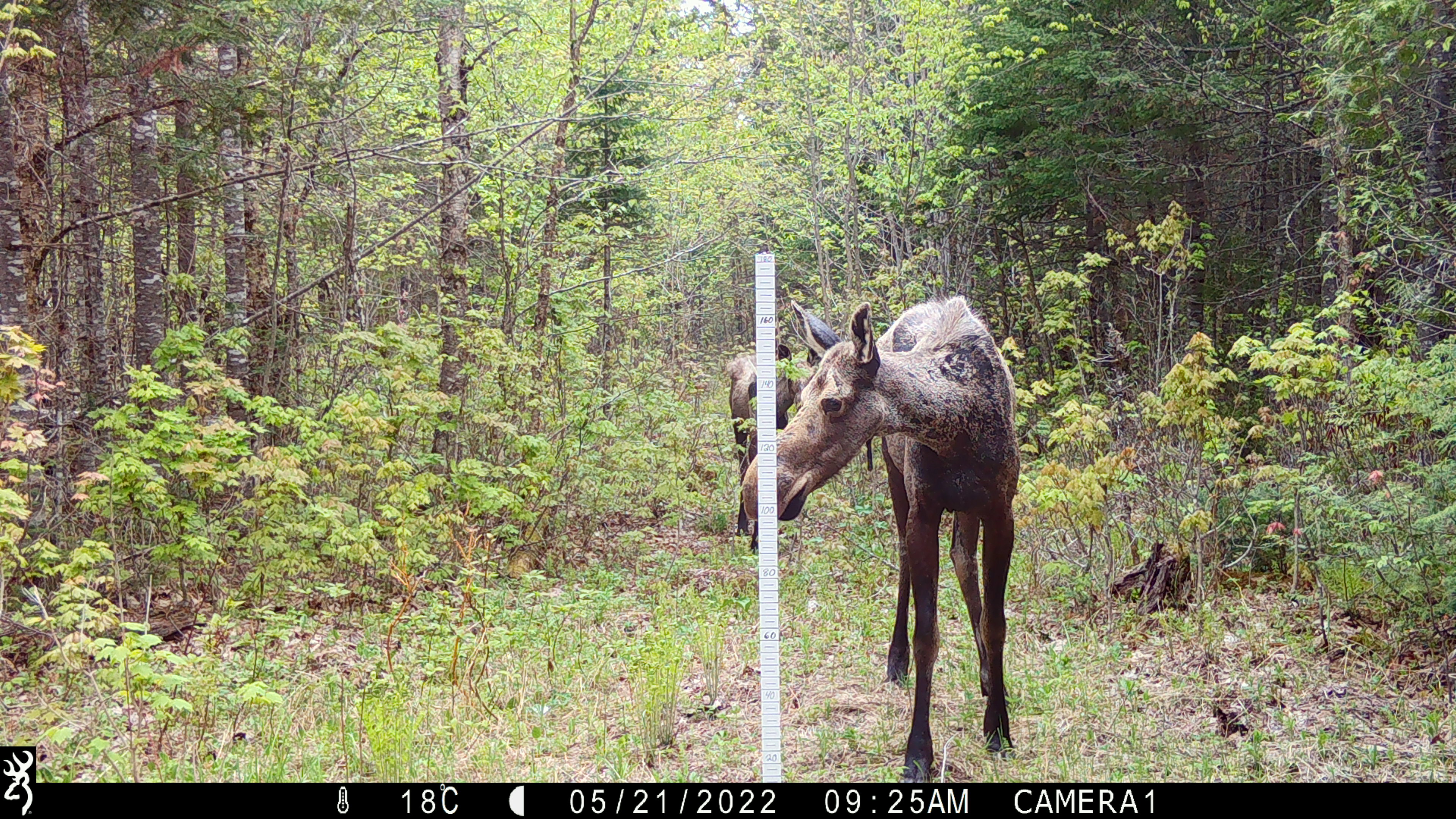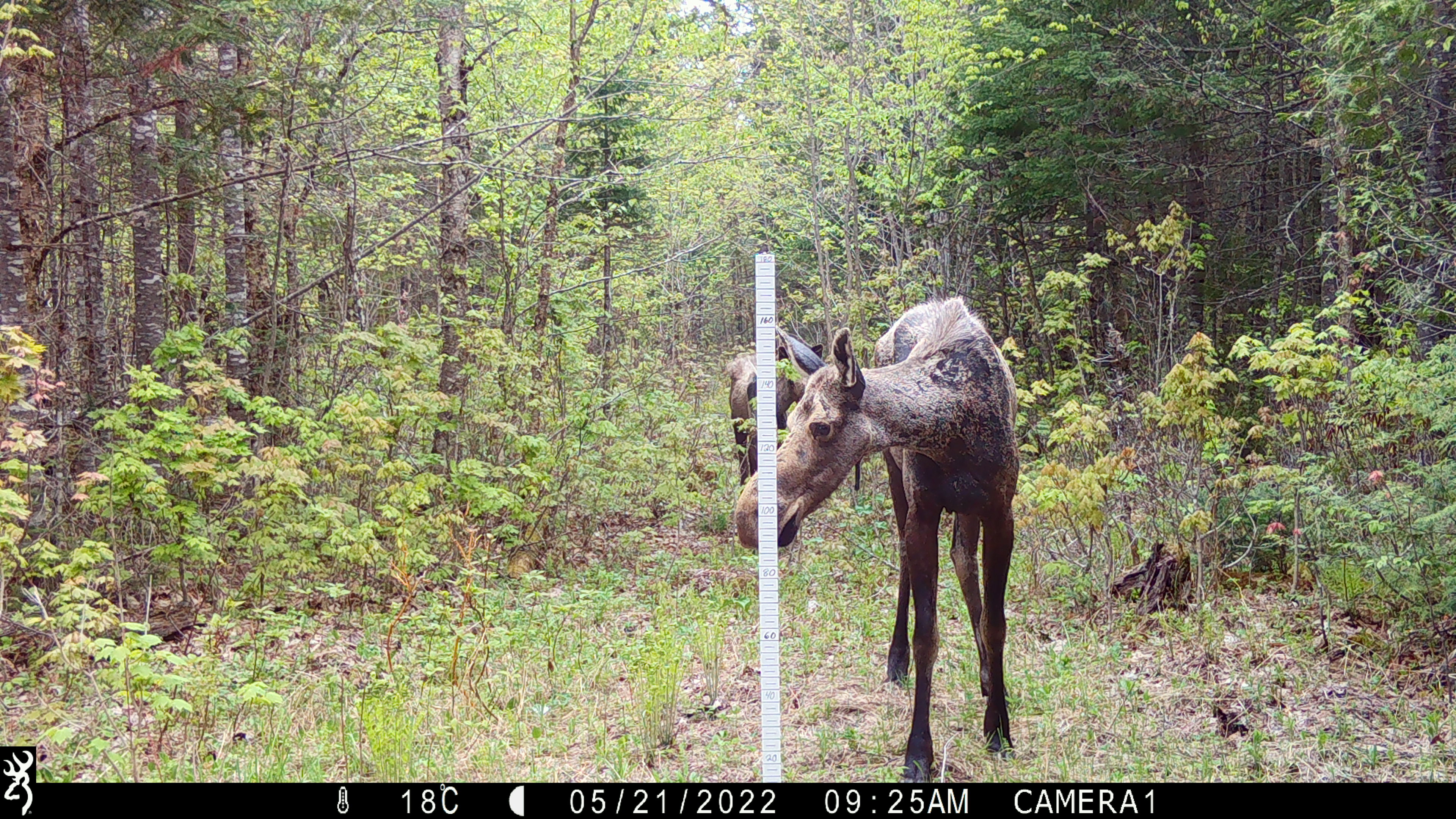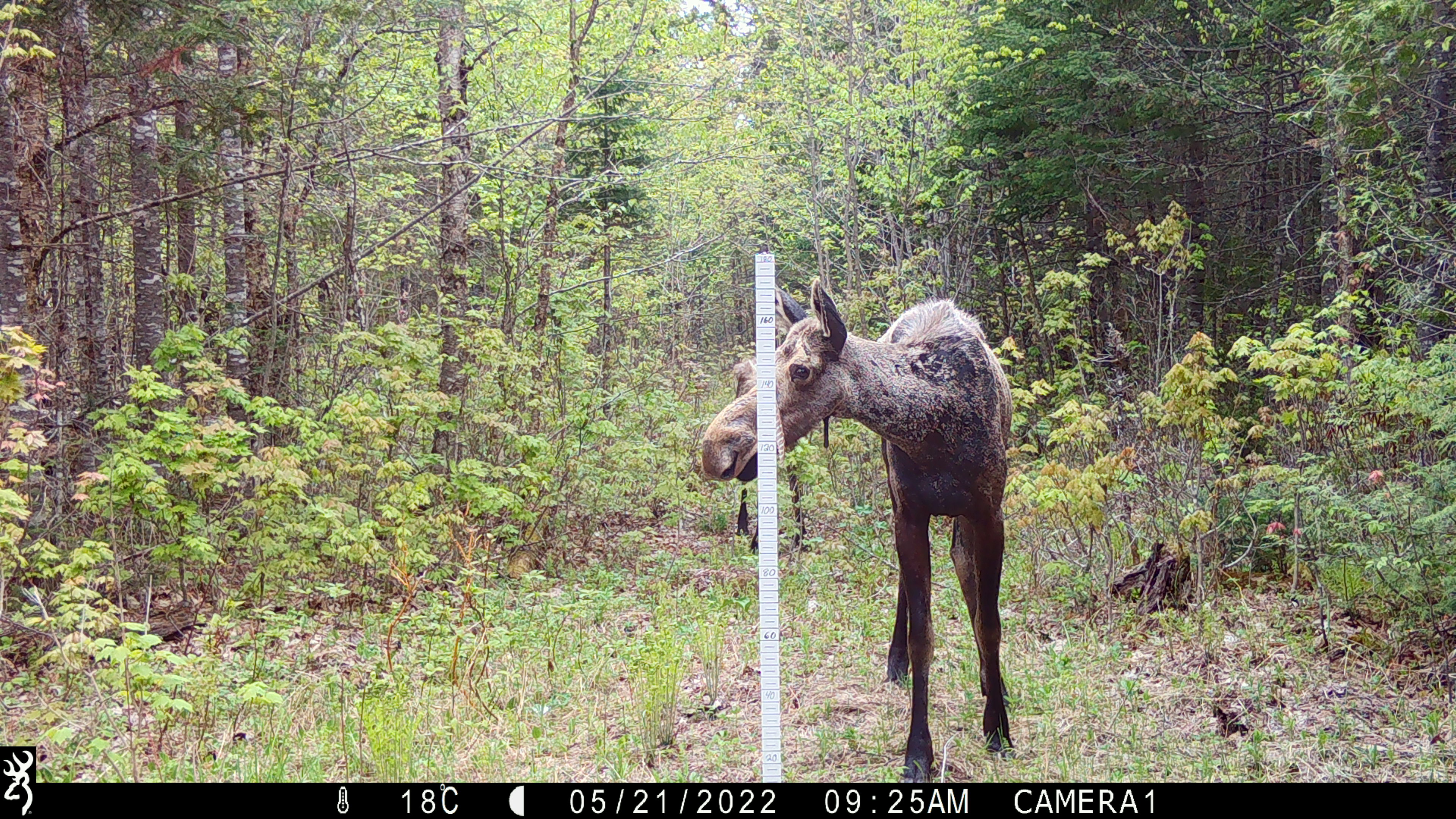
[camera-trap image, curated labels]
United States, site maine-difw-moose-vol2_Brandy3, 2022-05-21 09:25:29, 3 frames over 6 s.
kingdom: Animalia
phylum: Chordata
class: Mammalia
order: Artiodactyla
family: Cervidae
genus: Alces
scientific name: Alces alces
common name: moose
Moose (Alces alces).